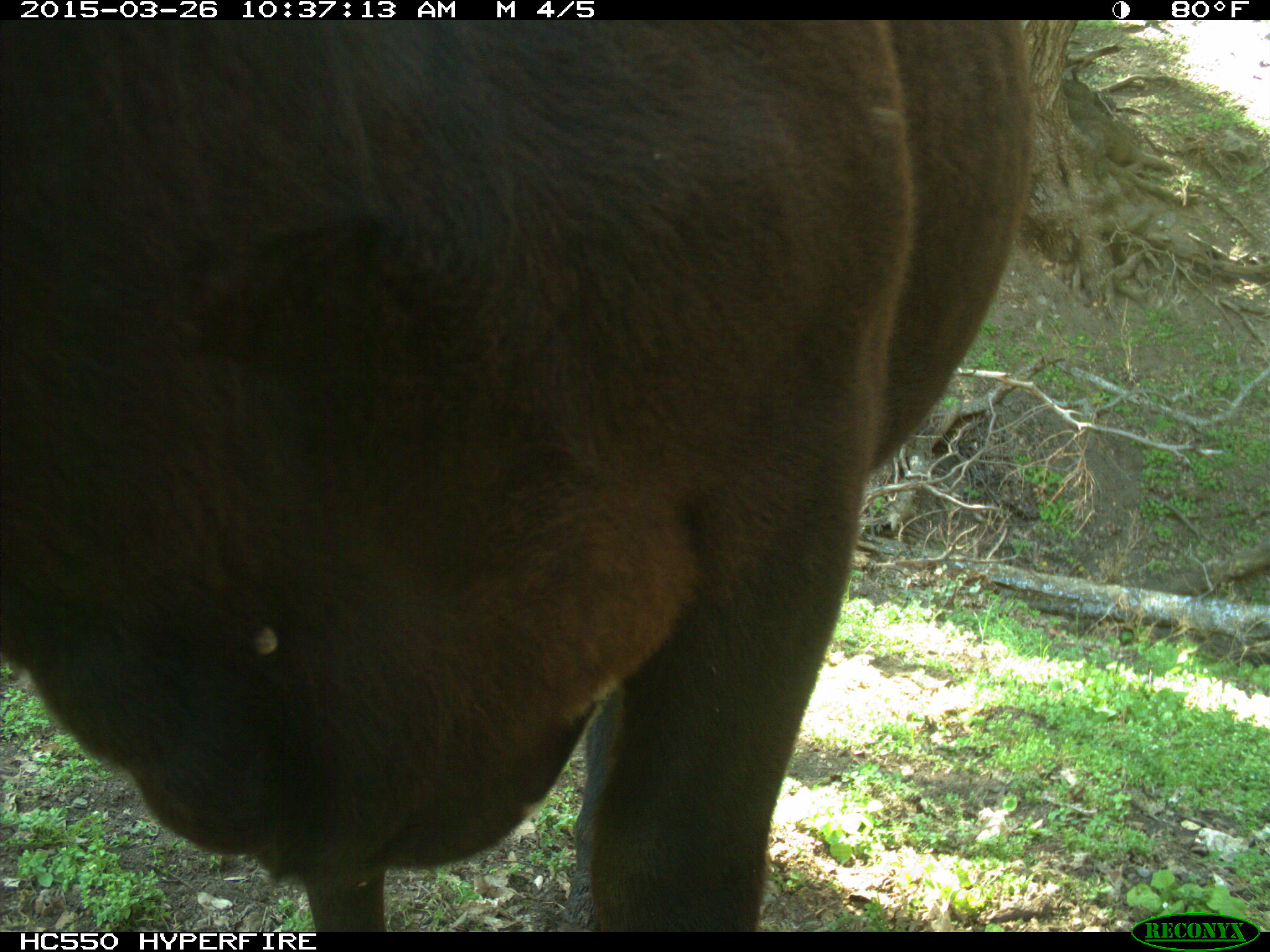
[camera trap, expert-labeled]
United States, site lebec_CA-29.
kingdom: Animalia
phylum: Chordata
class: Mammalia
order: Artiodactyla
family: Bovidae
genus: Bos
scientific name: Bos taurus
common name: domestic cow